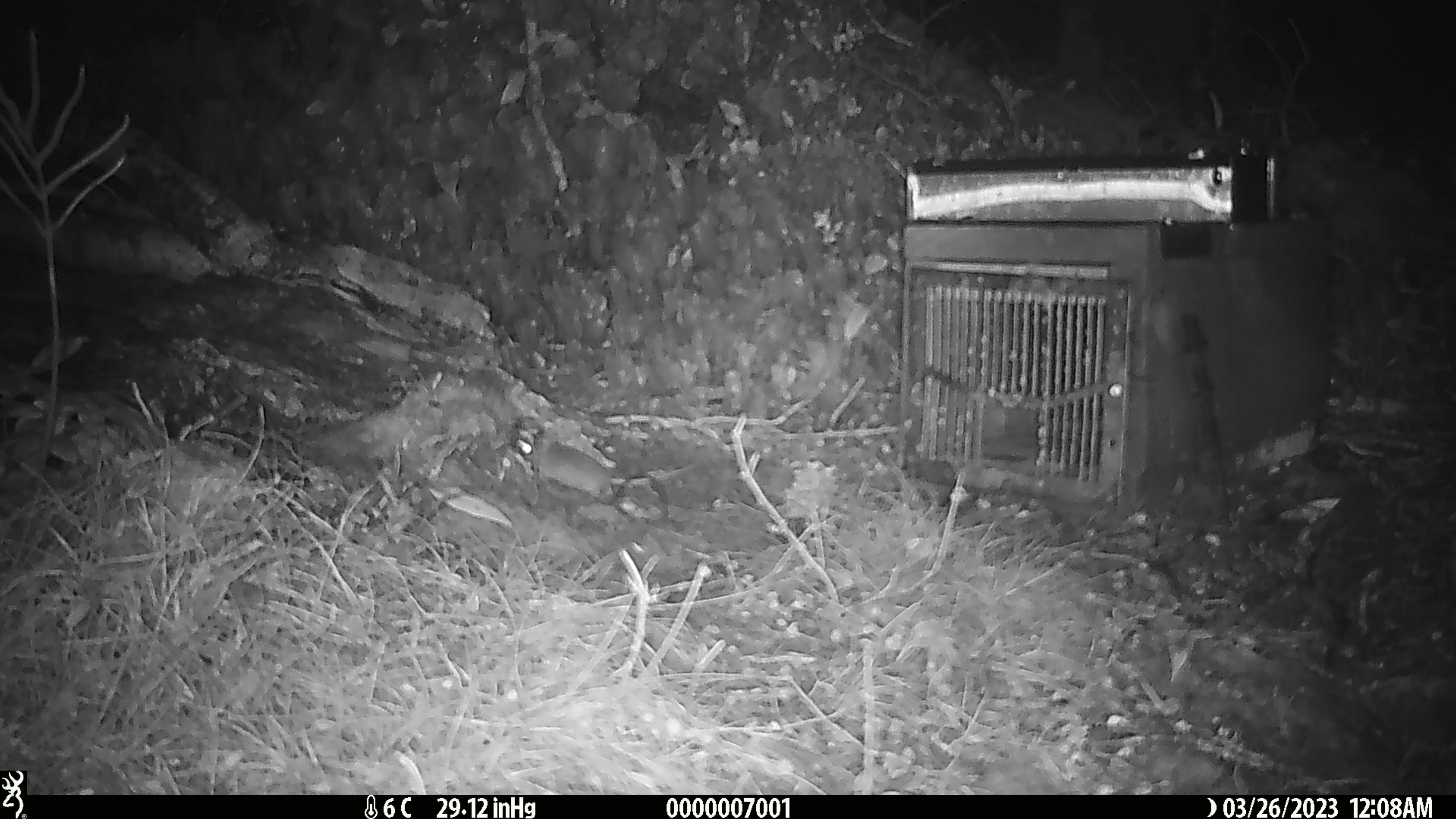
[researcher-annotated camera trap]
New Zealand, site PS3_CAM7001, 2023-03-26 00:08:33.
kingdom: Animalia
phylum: Chordata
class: Mammalia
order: Rodentia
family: Muridae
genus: Mus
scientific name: Mus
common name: mouse